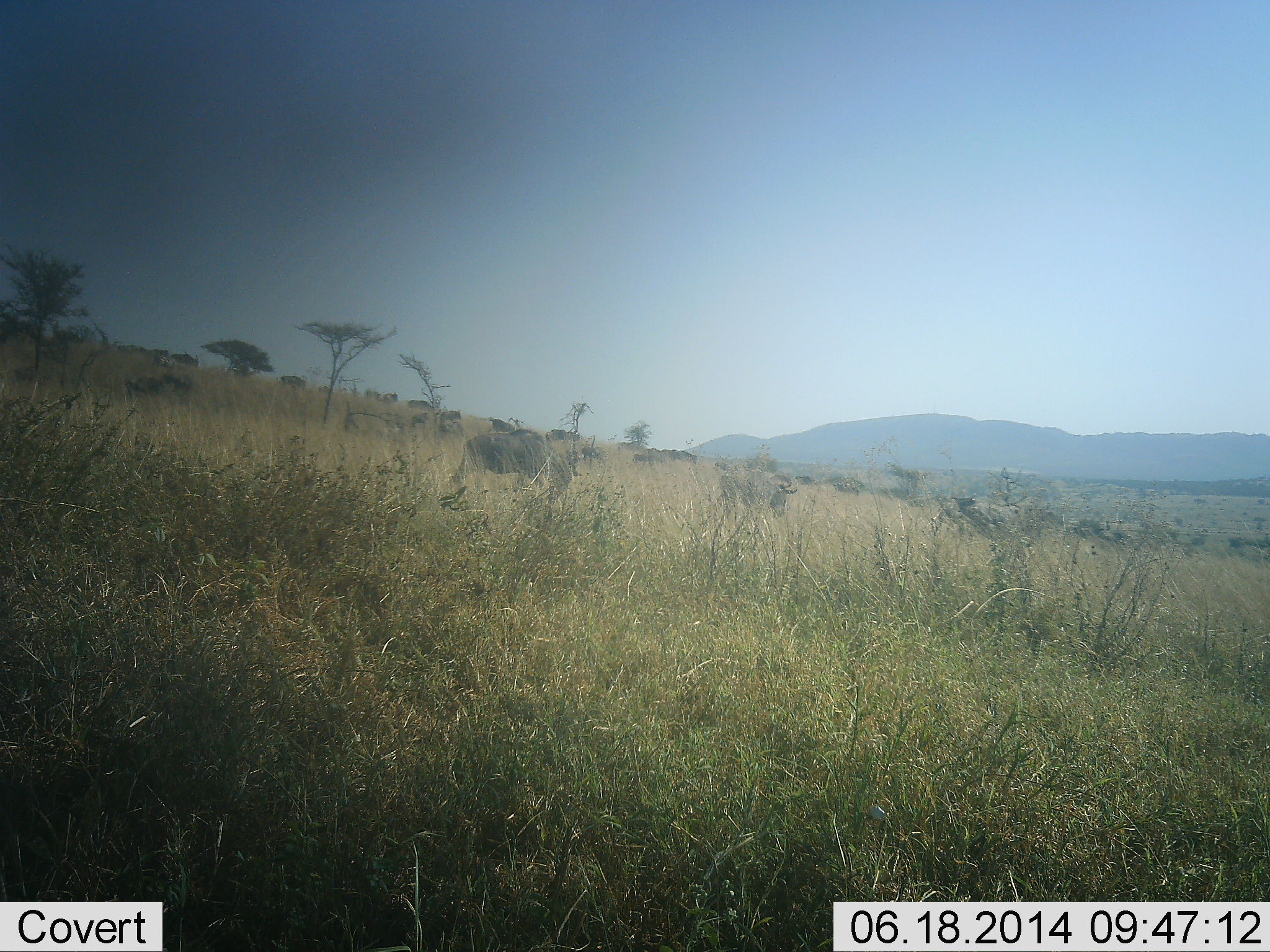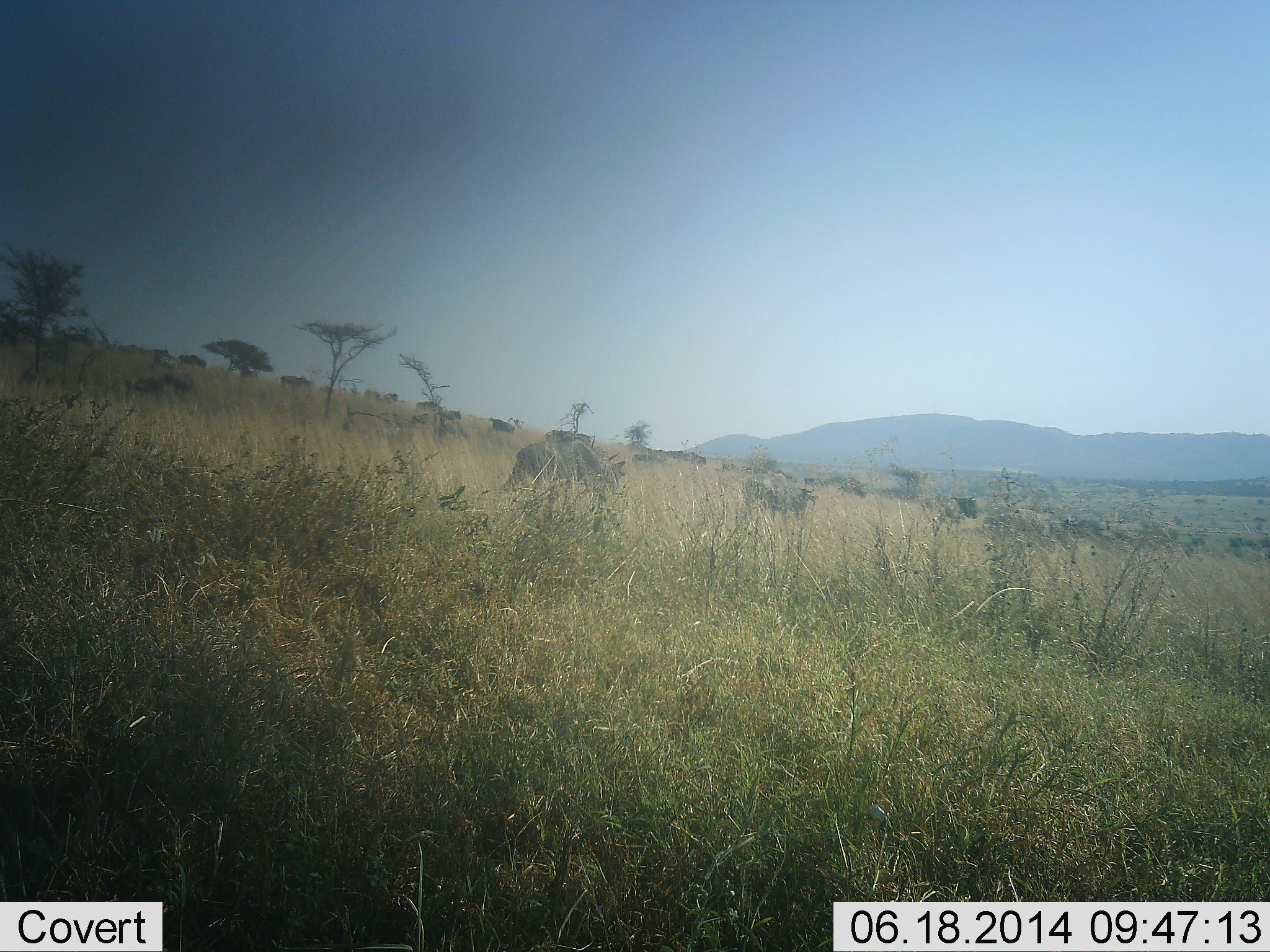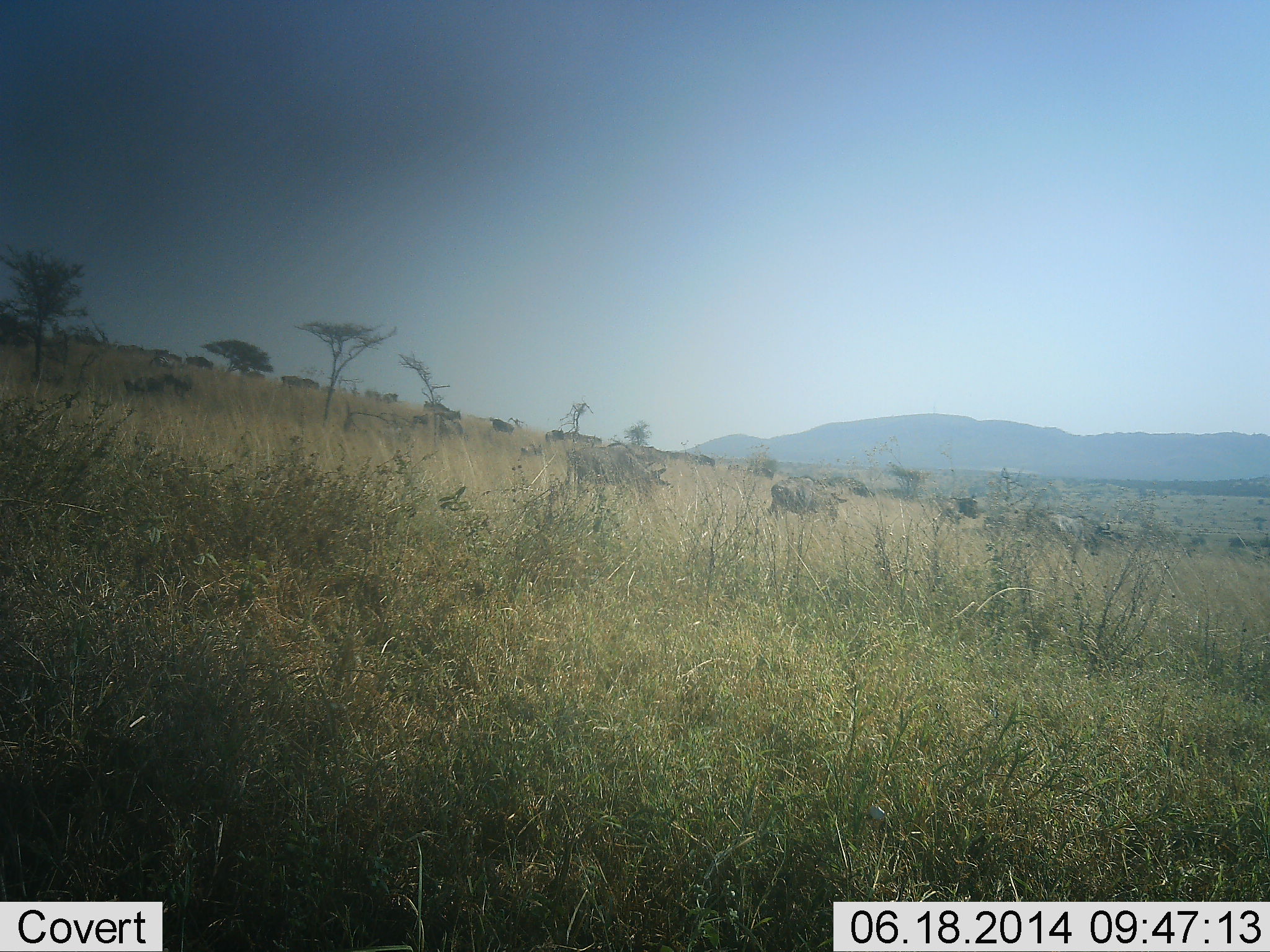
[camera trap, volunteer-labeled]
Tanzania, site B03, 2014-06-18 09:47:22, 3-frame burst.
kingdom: Animalia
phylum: Chordata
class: Mammalia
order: Artiodactyla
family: Bovidae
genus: Connochaetes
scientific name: Connochaetes taurinus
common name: blue wildebeest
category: wildebeest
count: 11-50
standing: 9%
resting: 0%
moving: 91%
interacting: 0%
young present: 0%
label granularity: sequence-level